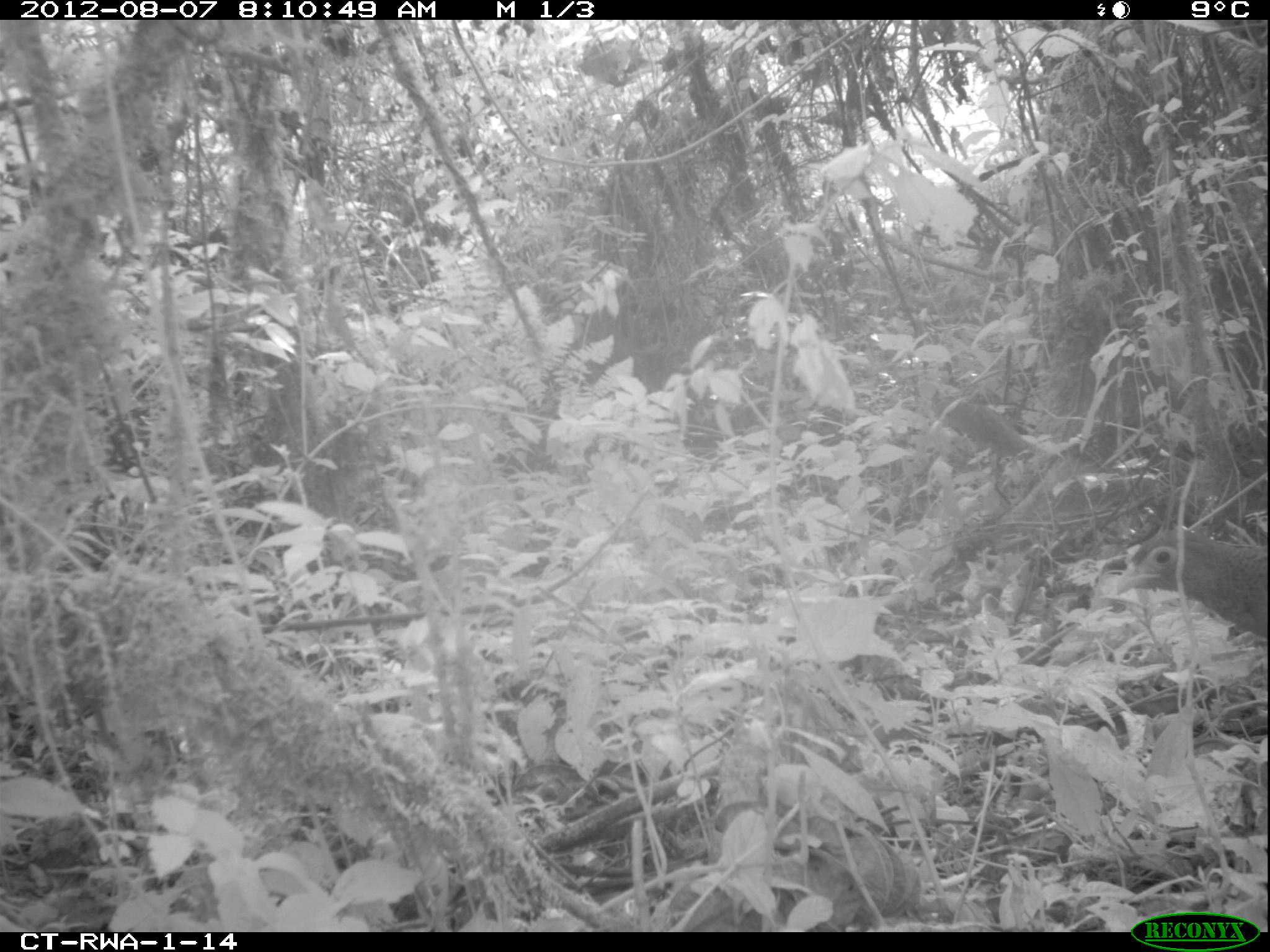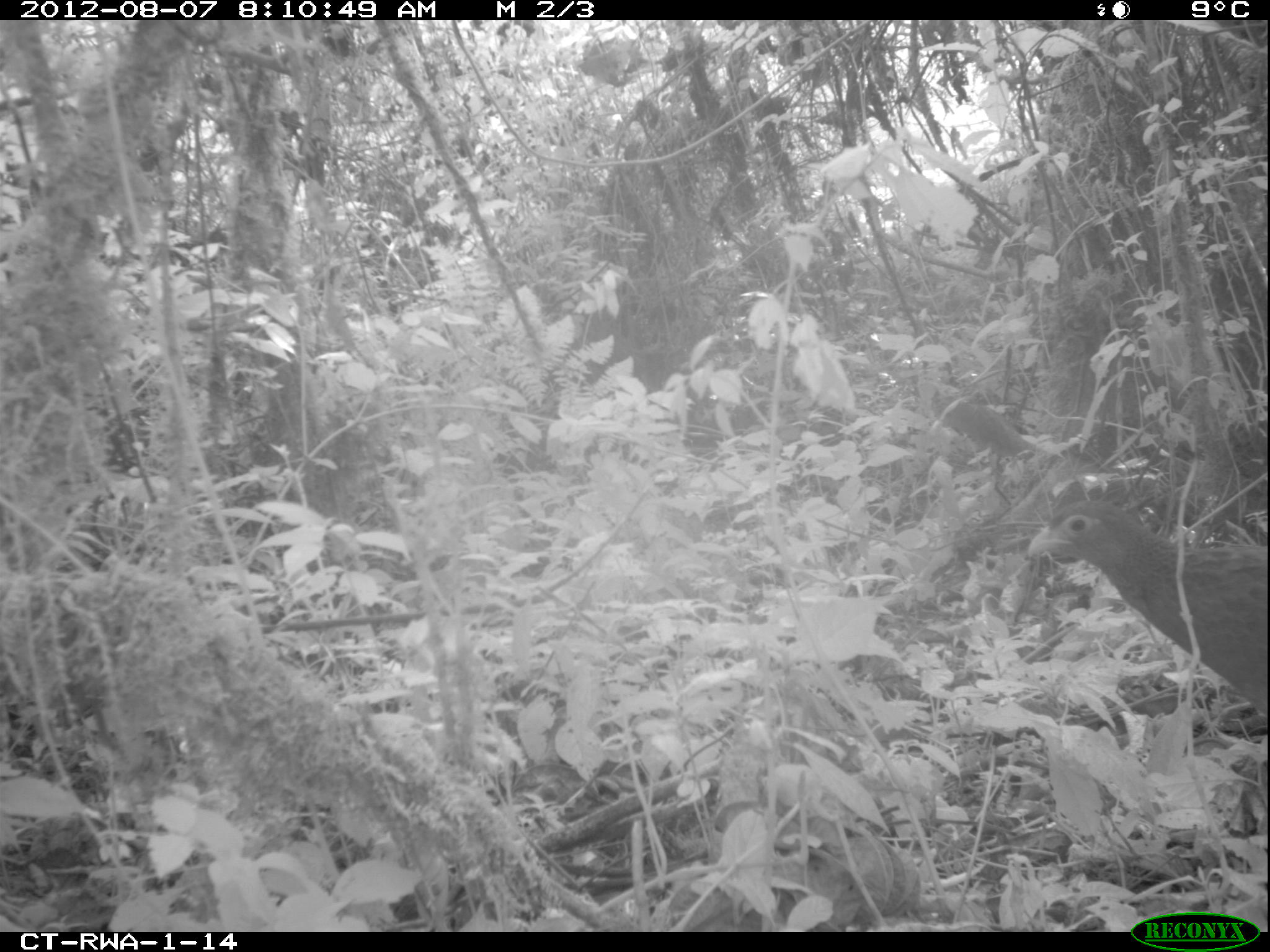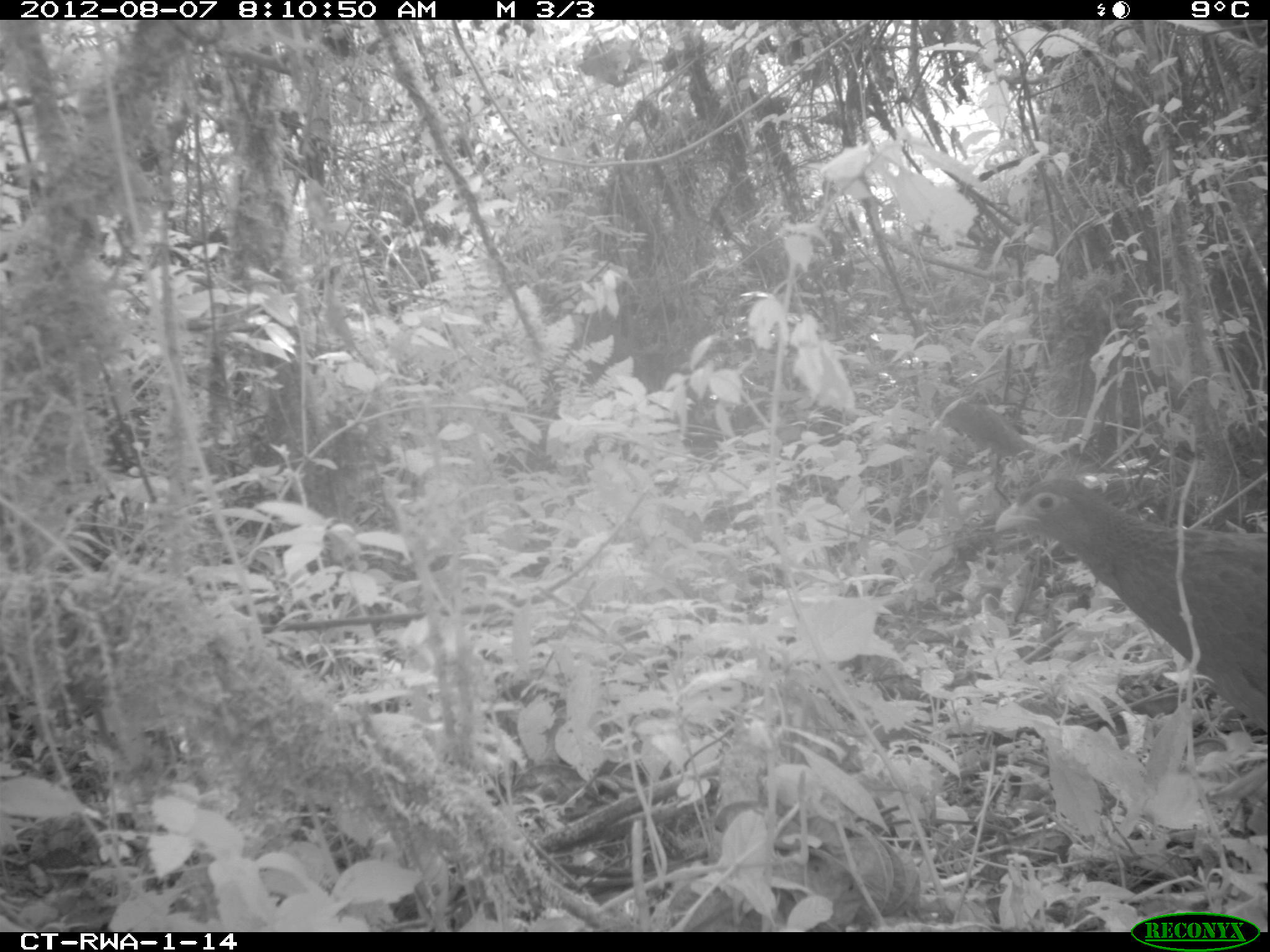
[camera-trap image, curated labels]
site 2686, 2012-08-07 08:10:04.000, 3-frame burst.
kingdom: Animalia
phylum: Chordata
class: Aves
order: Galliformes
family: Phasianidae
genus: Pternistis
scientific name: Pternistis nobilis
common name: handsome francolin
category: francolinus nobilis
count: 1